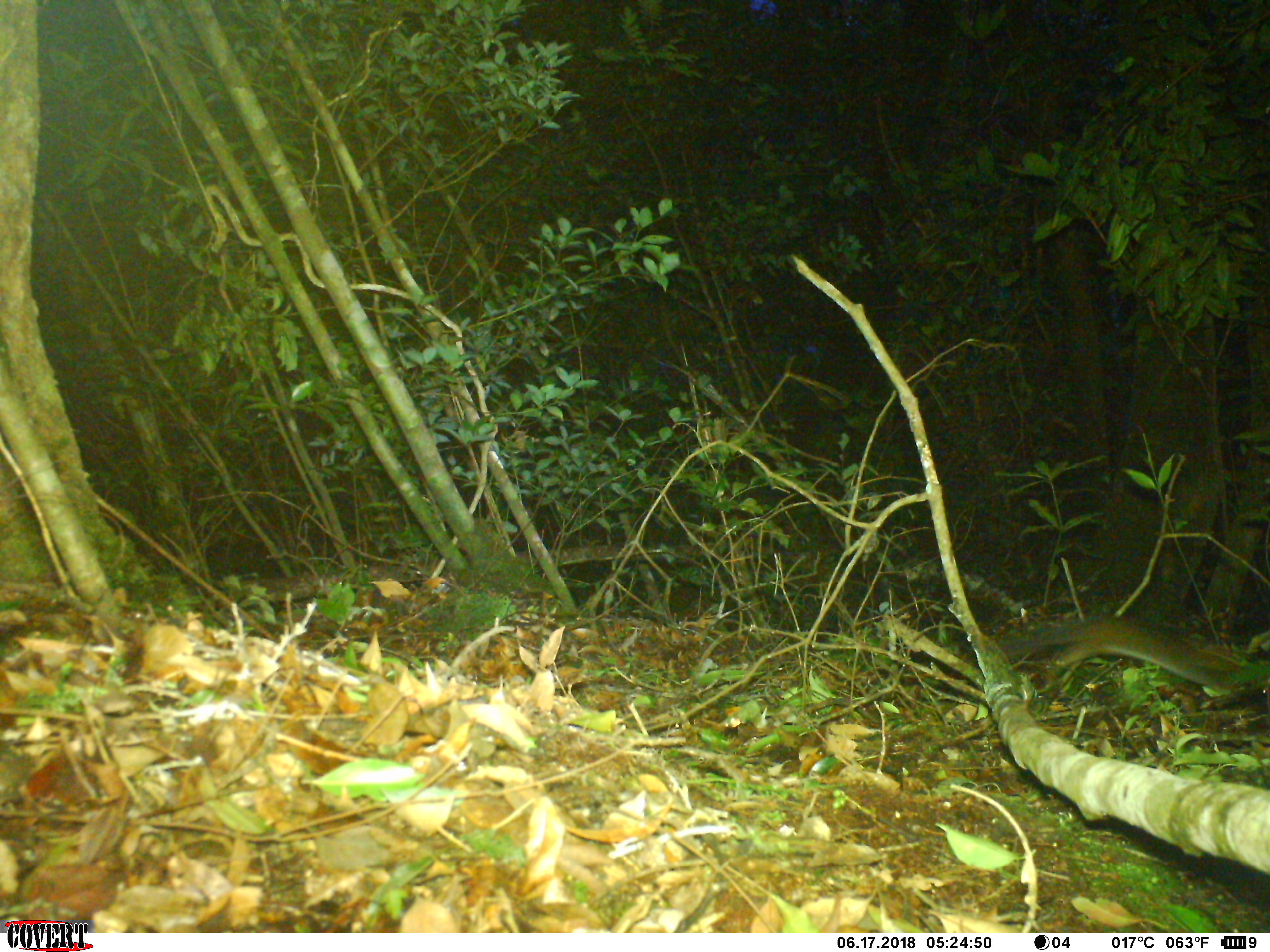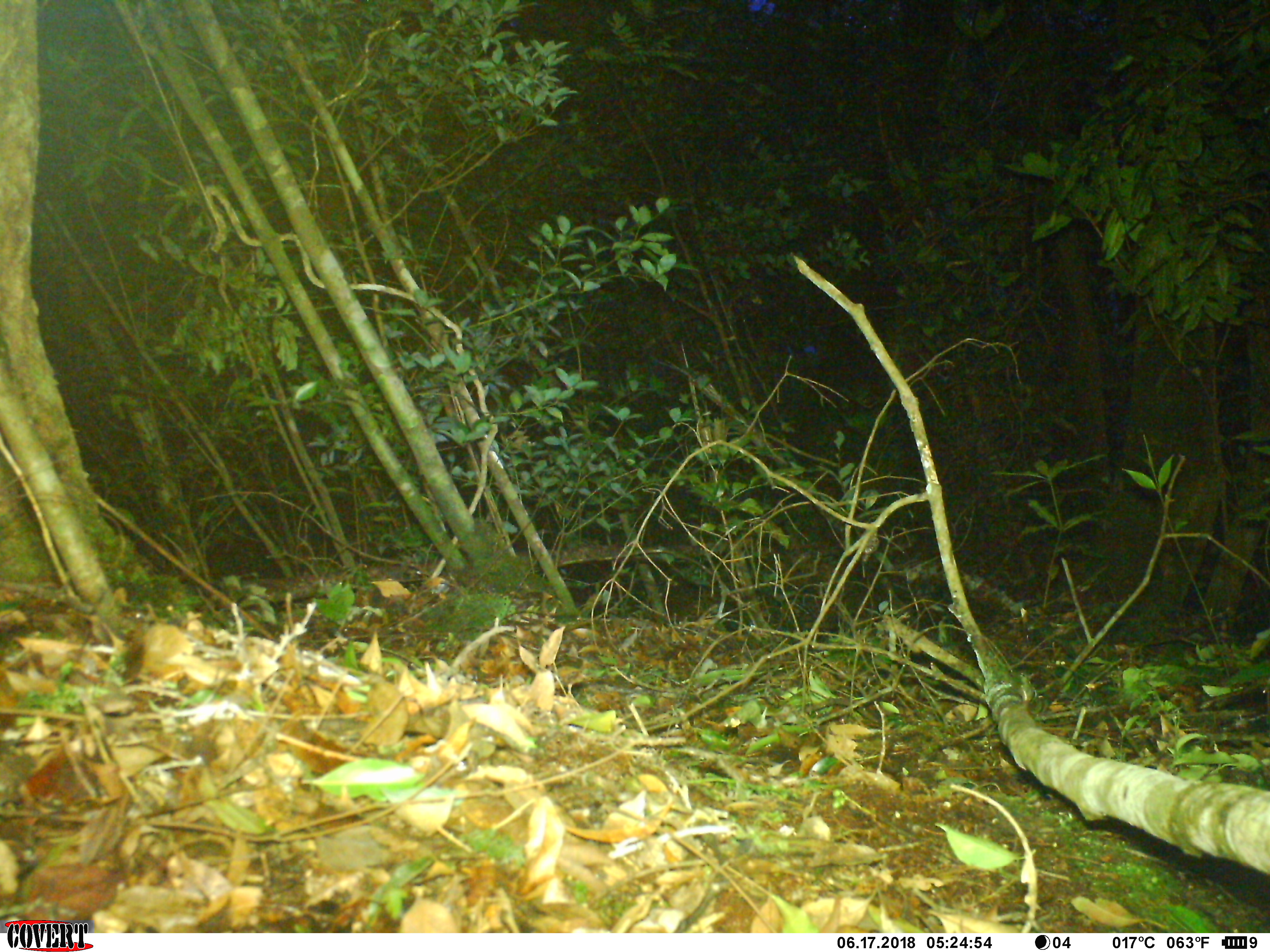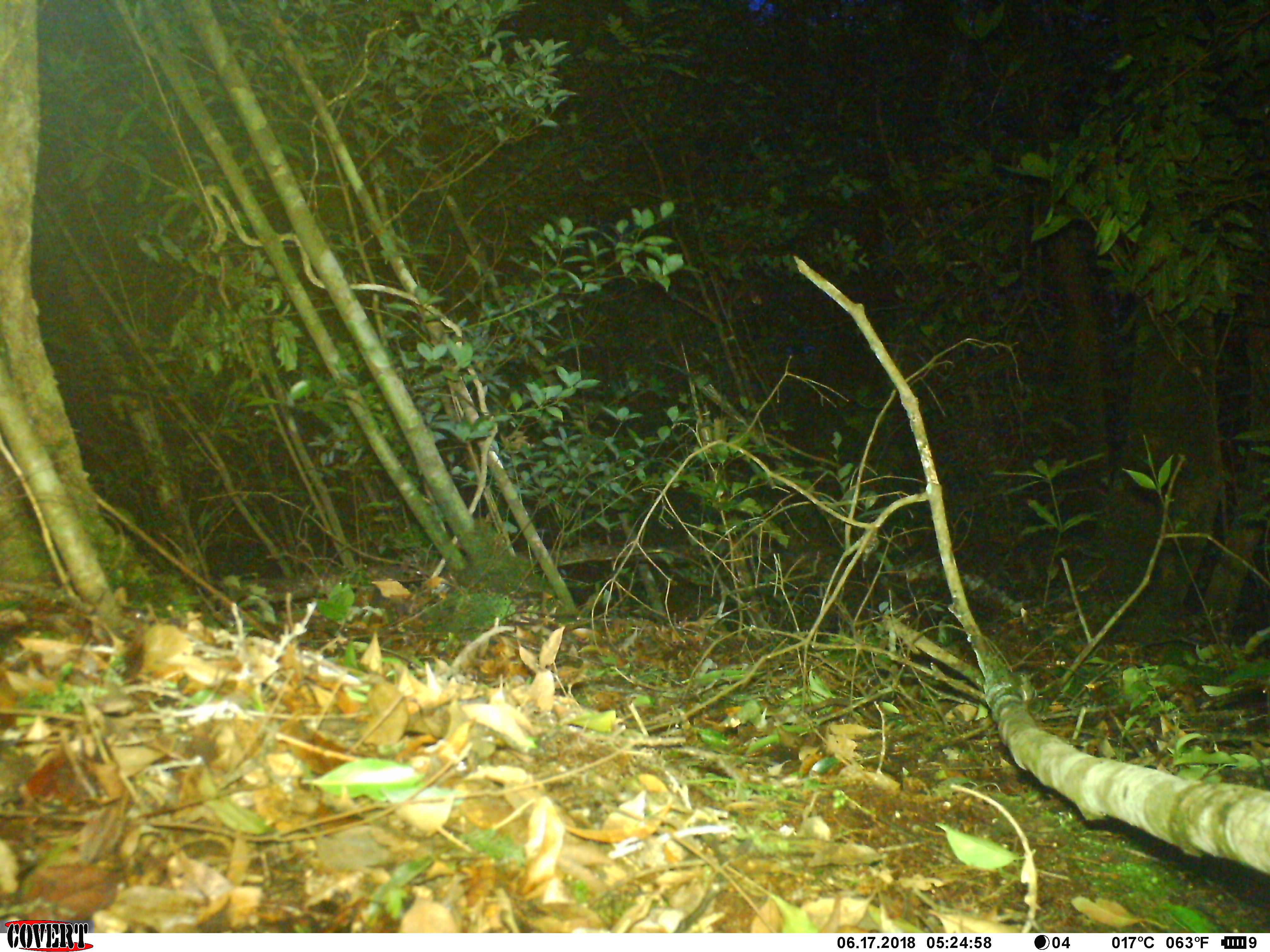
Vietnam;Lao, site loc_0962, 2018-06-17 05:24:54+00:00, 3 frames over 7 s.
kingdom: Animalia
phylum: Chordata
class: Mammalia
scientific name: Mammalia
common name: mammal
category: unidentified small mammal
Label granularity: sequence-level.